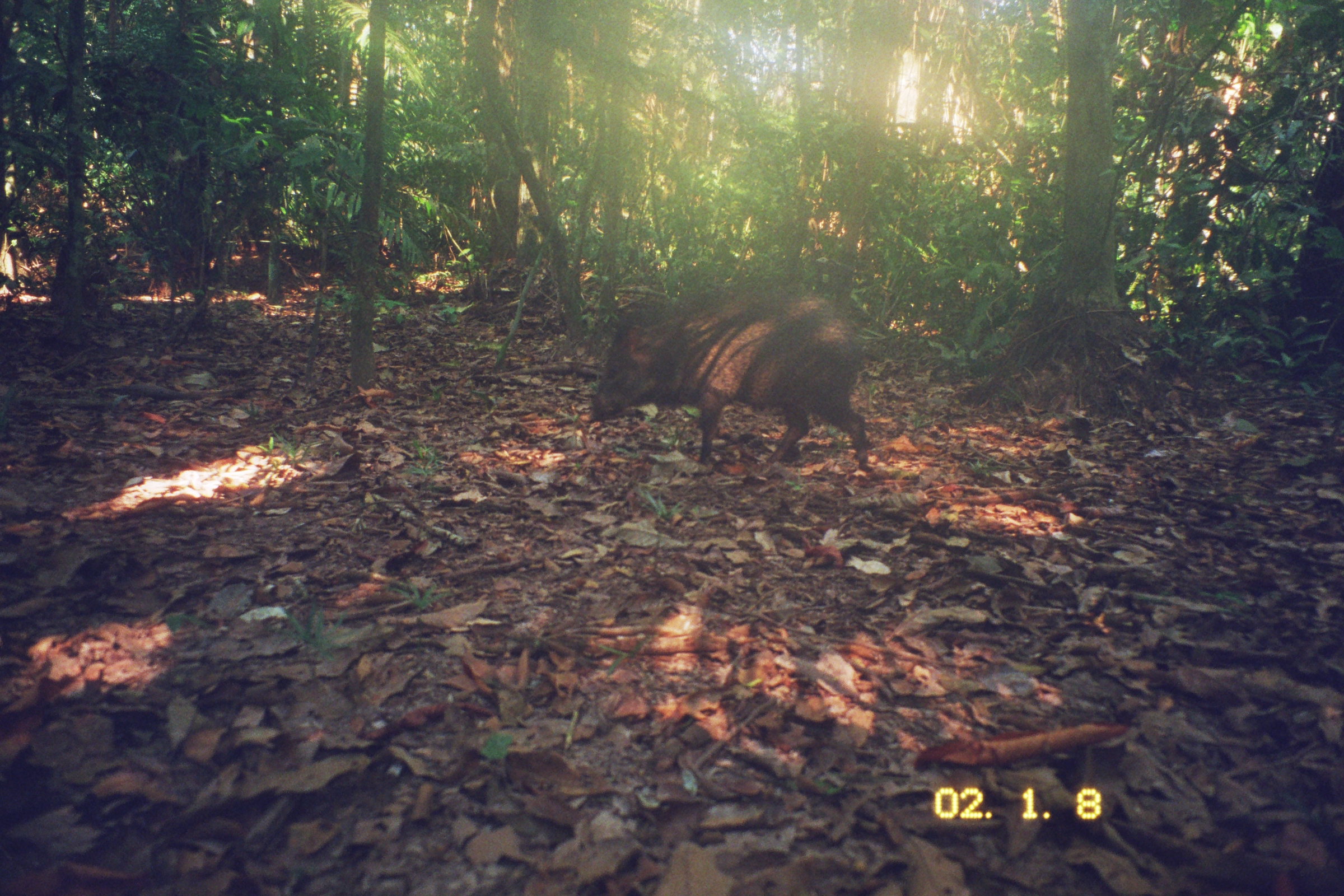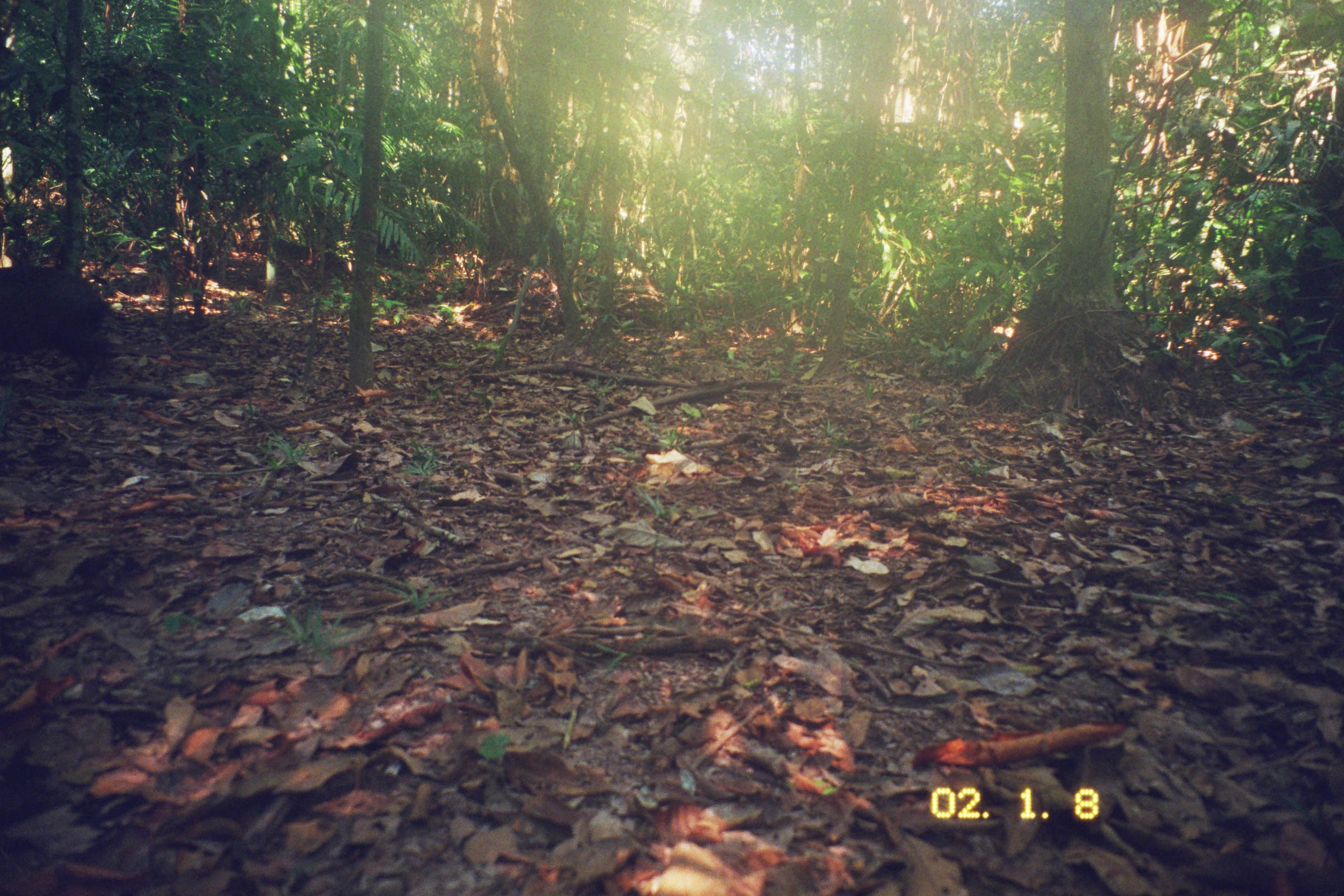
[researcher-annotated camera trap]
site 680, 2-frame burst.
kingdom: Animalia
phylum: Chordata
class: Mammalia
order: Artiodactyla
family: Tayassuidae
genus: Tayassu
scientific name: Tayassu pecari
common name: white-lipped peccary